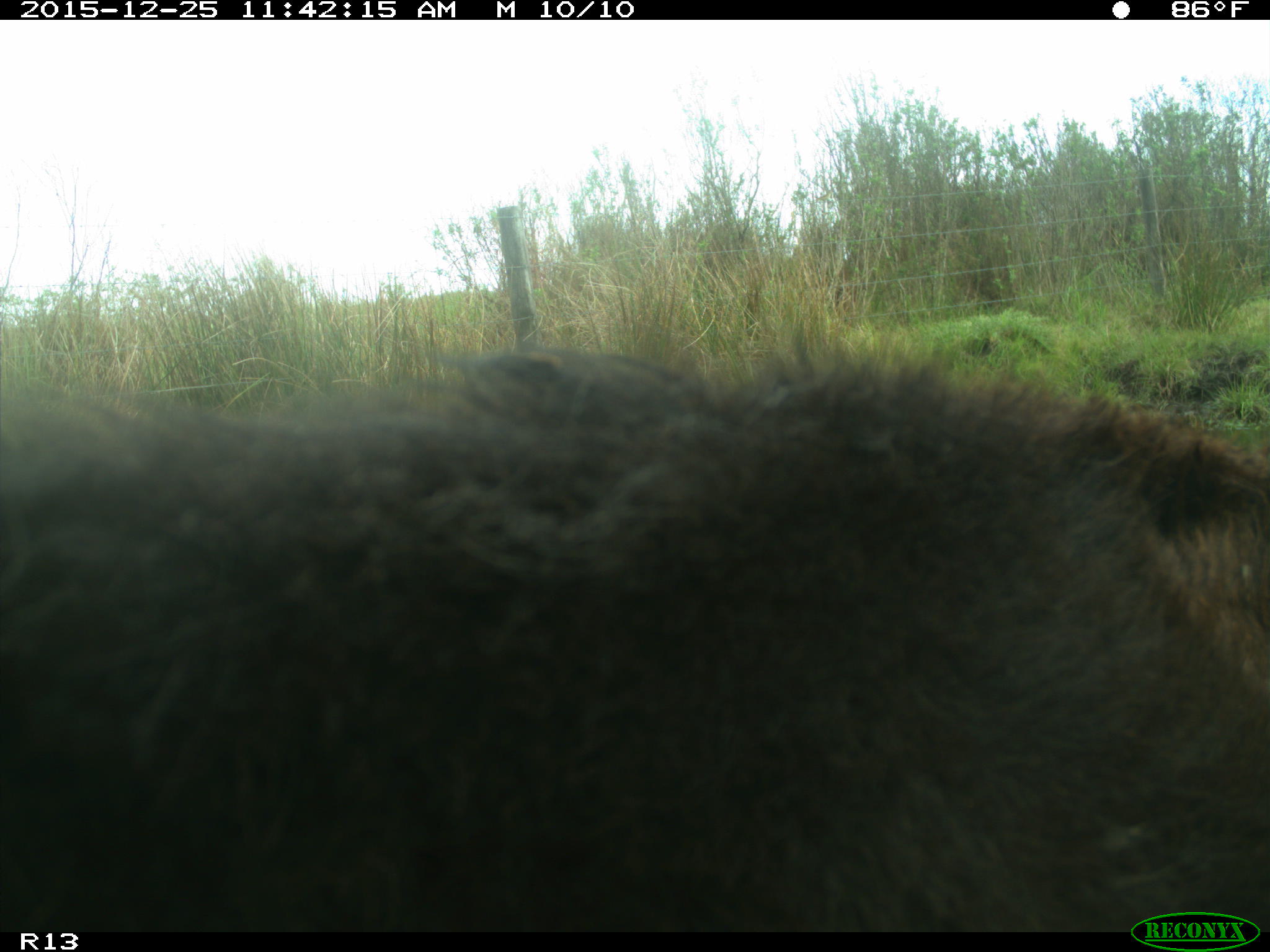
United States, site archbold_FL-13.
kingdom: Animalia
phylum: Chordata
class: Mammalia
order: Artiodactyla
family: Bovidae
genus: Bos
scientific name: Bos taurus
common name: domestic cow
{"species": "Bos taurus (domestic cow)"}